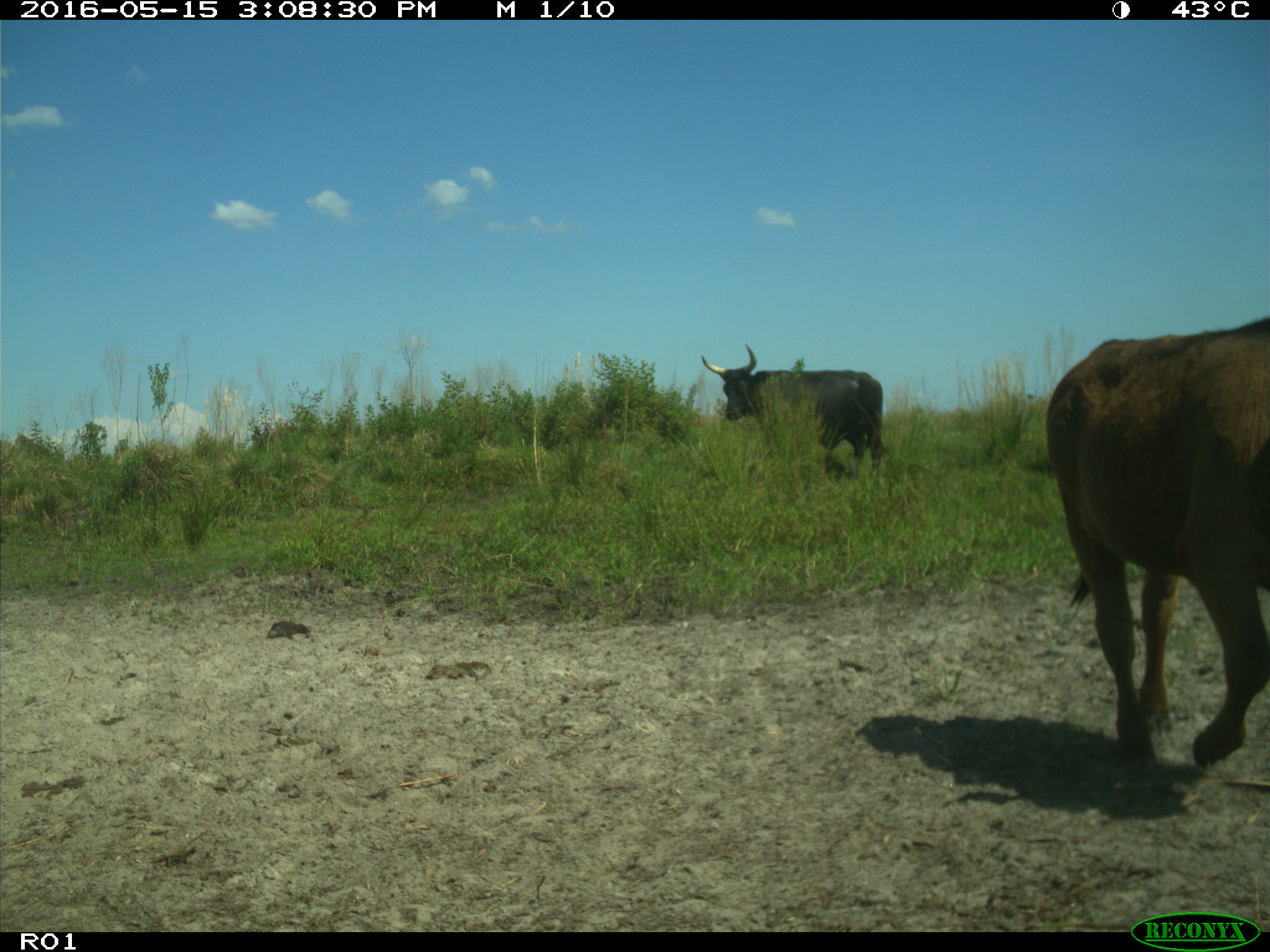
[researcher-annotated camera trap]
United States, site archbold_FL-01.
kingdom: Animalia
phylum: Chordata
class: Mammalia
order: Artiodactyla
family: Bovidae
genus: Bos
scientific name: Bos taurus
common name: domestic cow